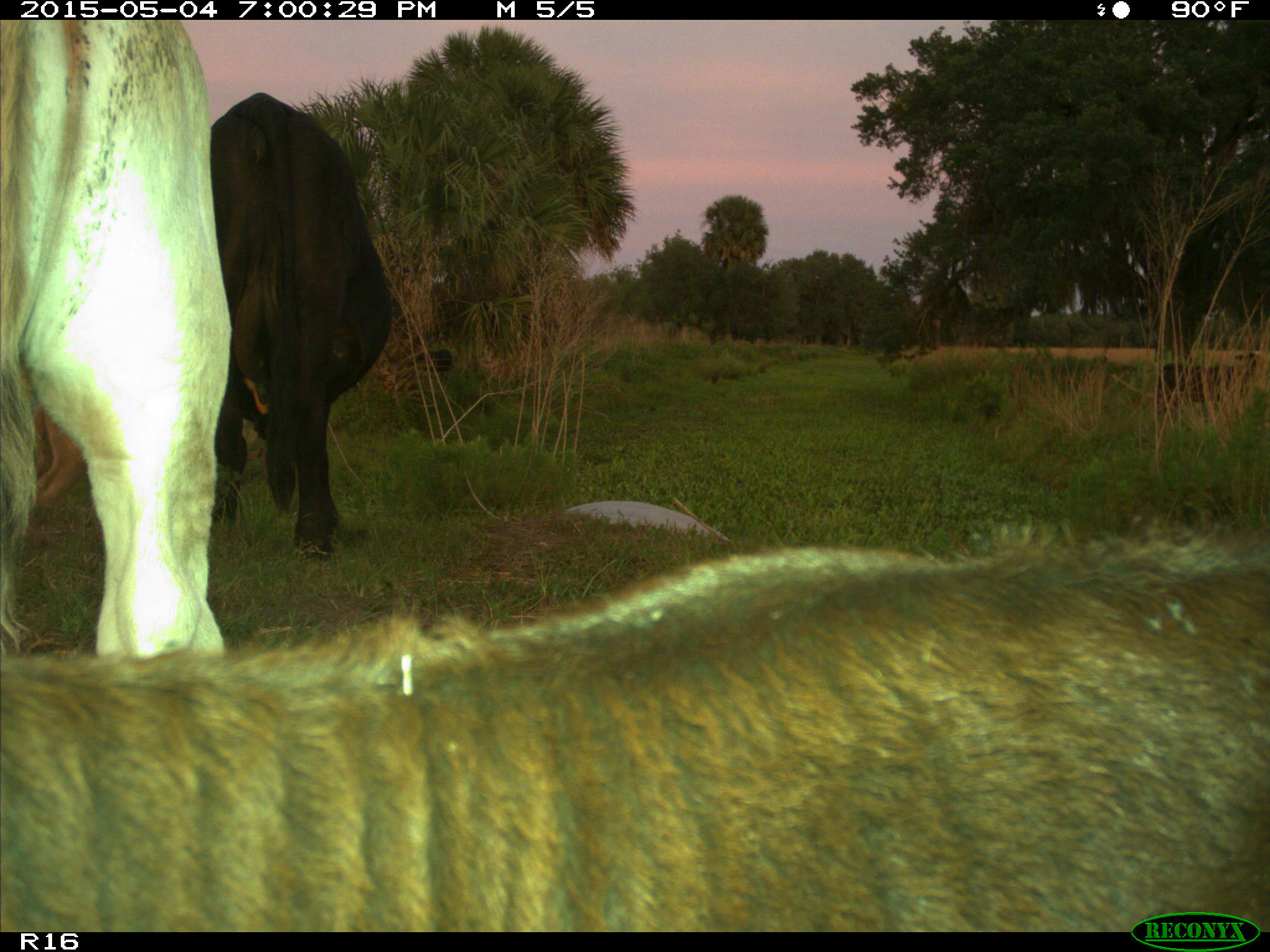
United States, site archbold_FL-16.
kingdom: Animalia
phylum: Chordata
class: Mammalia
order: Artiodactyla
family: Bovidae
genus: Bos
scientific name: Bos taurus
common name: domestic cow